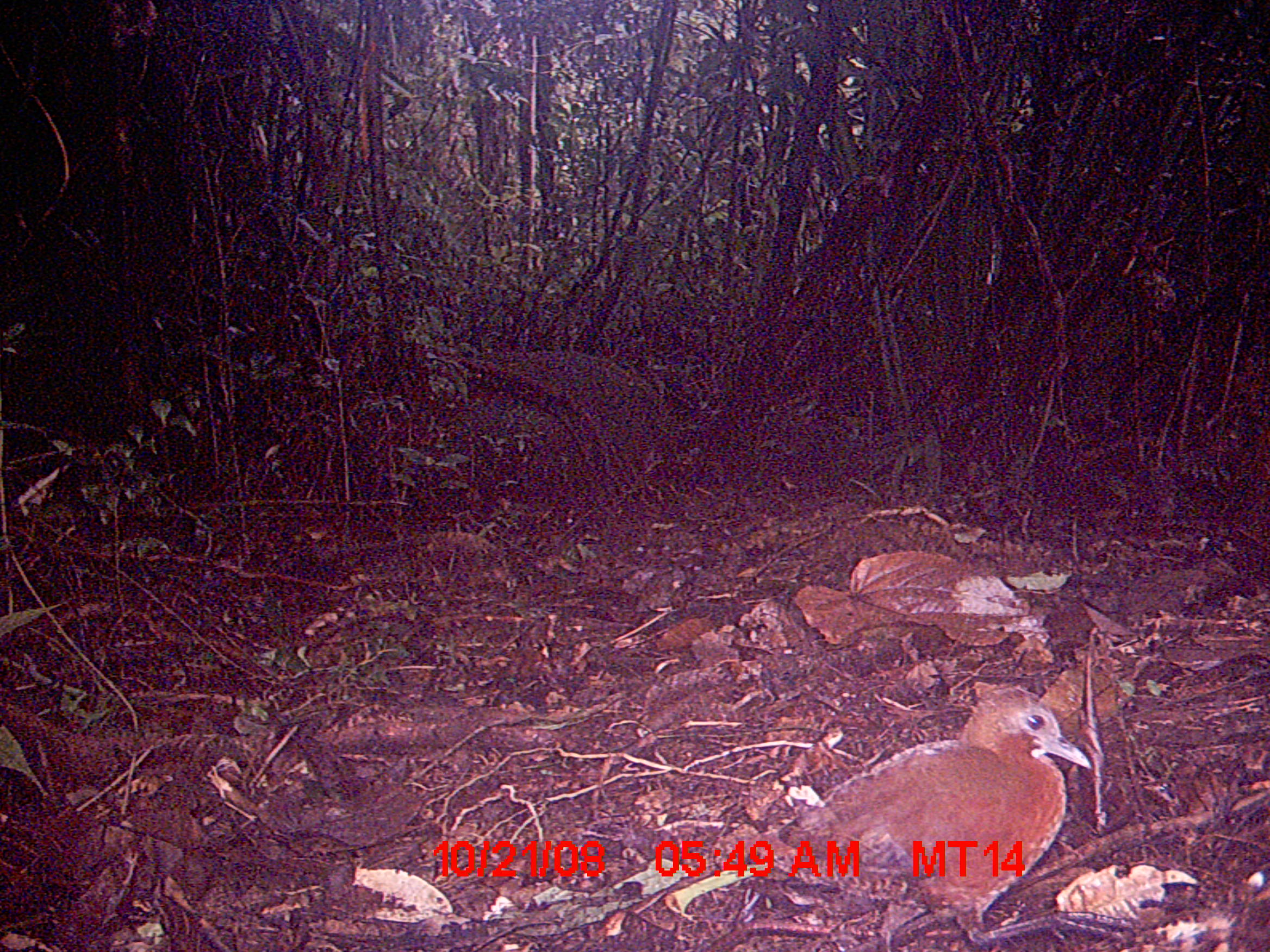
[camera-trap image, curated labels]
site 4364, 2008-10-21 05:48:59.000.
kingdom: Animalia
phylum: Chordata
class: Aves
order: Gruiformes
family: Sarothruridae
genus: Mentocrex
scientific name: Mentocrex kioloides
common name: madagascar wood rail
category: canirallus kioloides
Canirallus kioloides (madagascar wood rail) (Mentocrex kioloides), count 1.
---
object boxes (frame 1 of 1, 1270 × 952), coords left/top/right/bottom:
canirallus kioloides: 729/682/1091/942